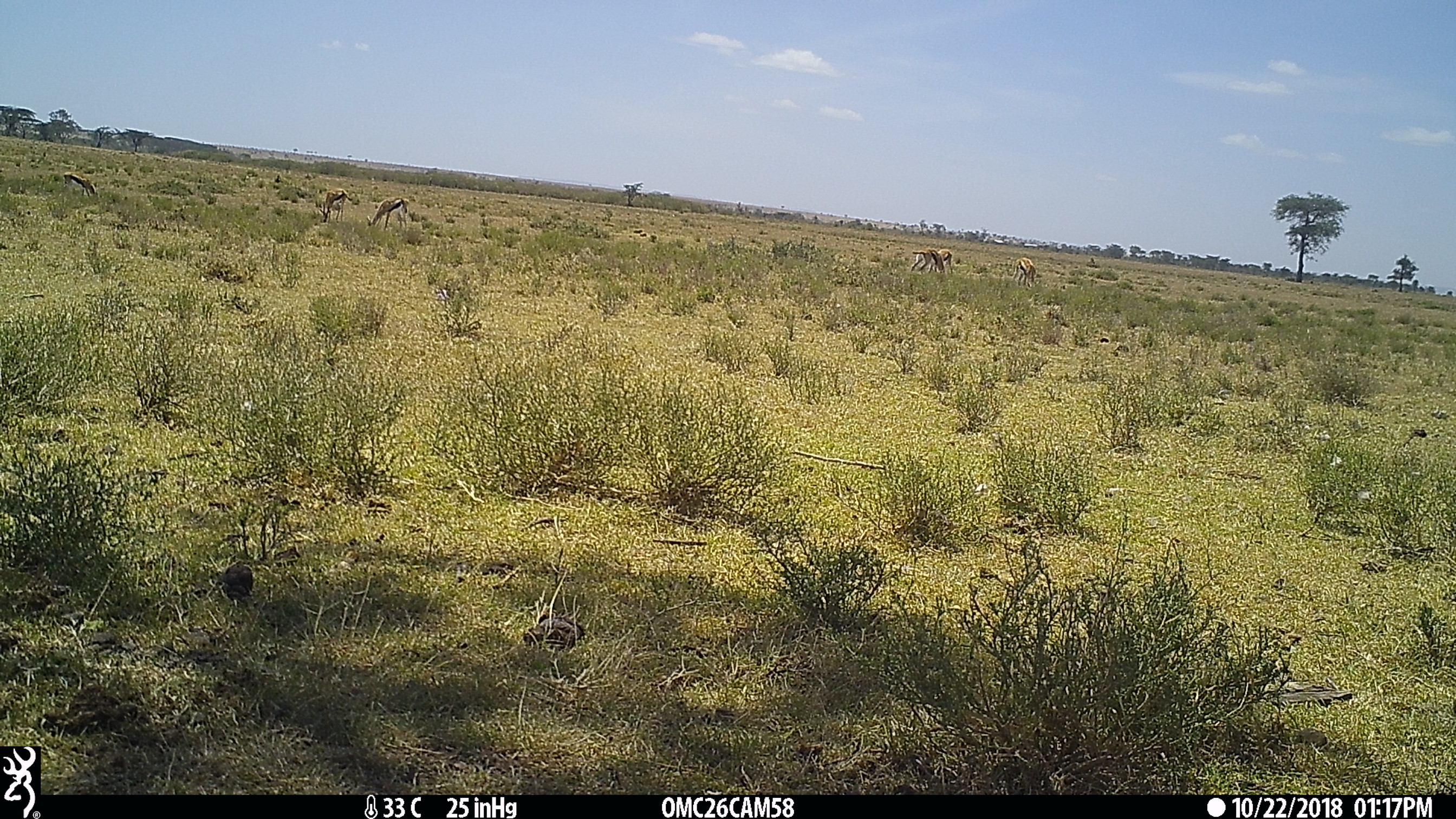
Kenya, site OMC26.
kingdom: Animalia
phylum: Chordata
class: Mammalia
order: Artiodactyla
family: Bovidae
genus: Eudorcas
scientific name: Eudorcas thomsonii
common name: thomon's gazelle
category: gazelle thomsons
Gazelle thomsons (thomon's gazelle) (Eudorcas thomsonii).